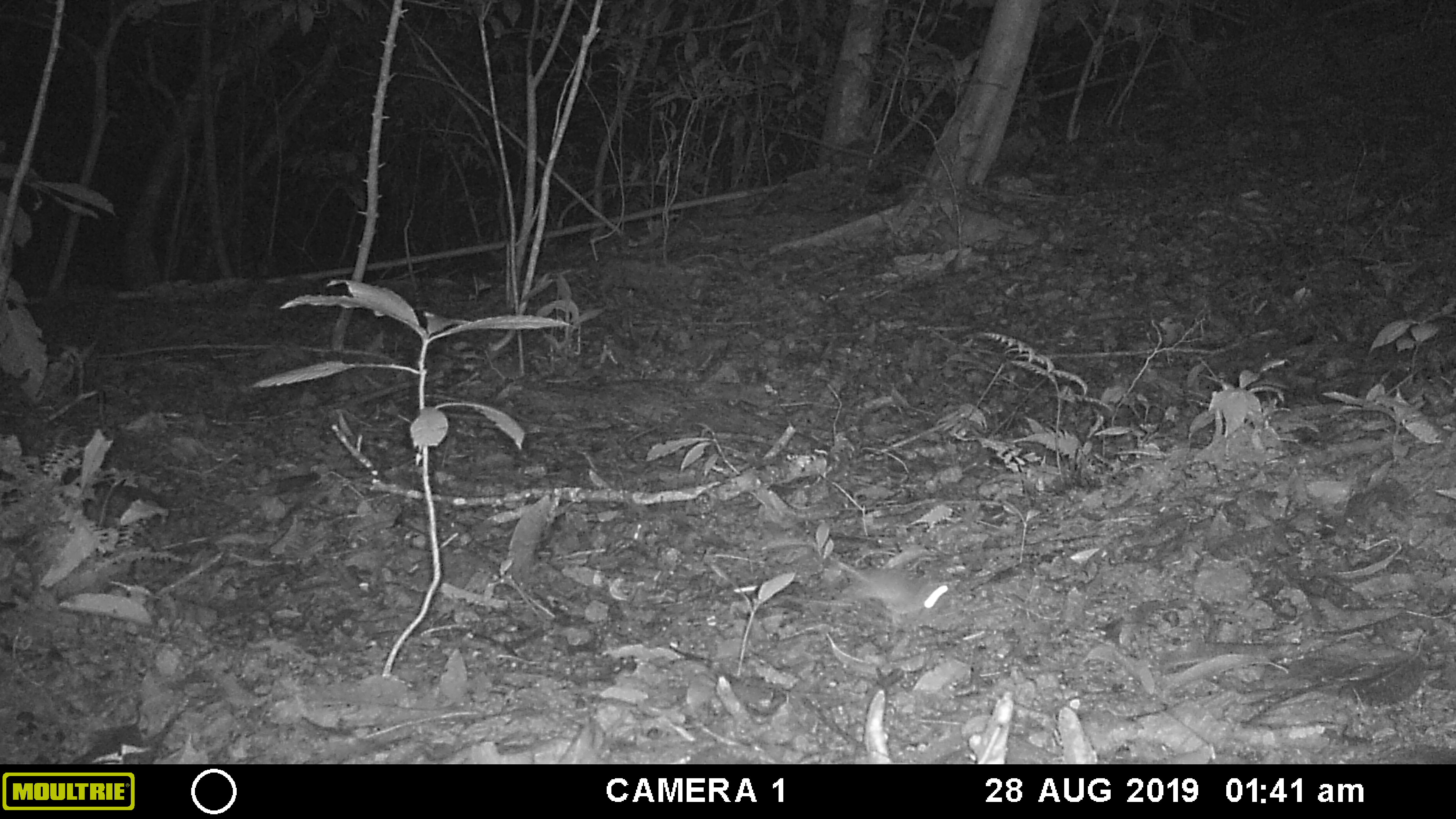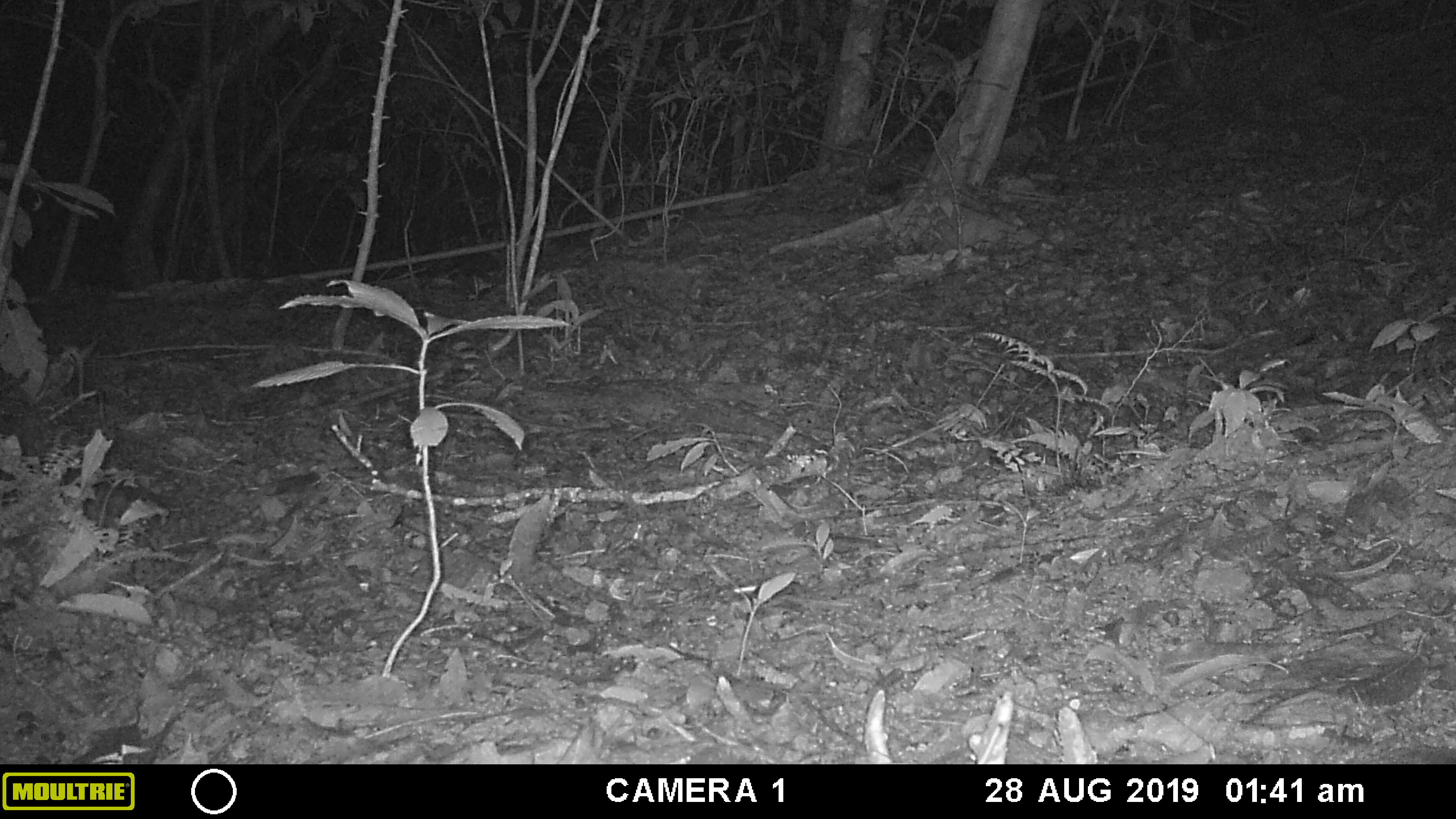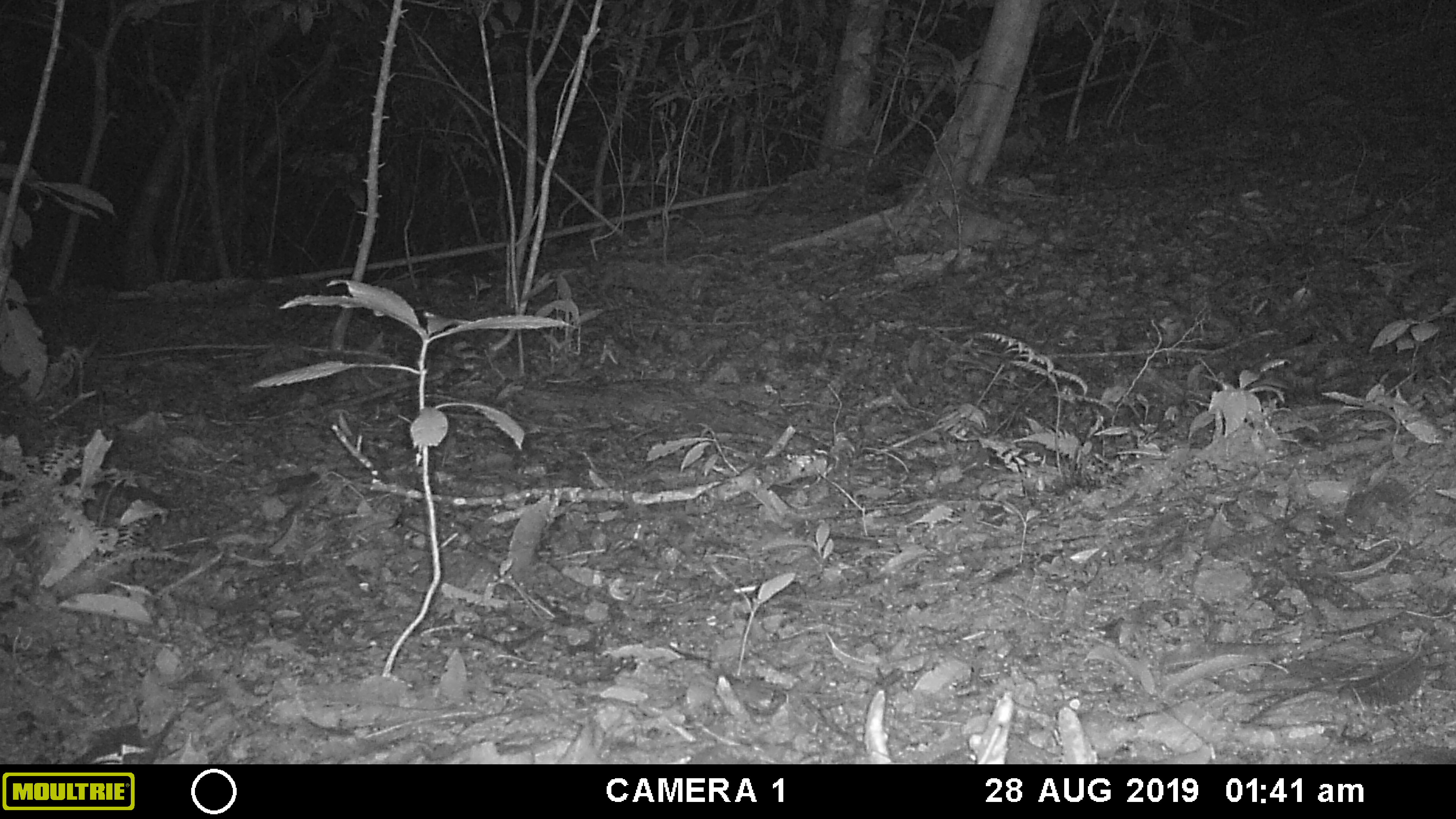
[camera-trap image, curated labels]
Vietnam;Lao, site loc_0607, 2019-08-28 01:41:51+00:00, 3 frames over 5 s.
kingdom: Animalia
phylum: Chordata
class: Mammalia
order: Rodentia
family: Muridae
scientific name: Muridae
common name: old-world mice and rats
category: unidentified murid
Unidentified murid (old-world mice and rats) (Muridae). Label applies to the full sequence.